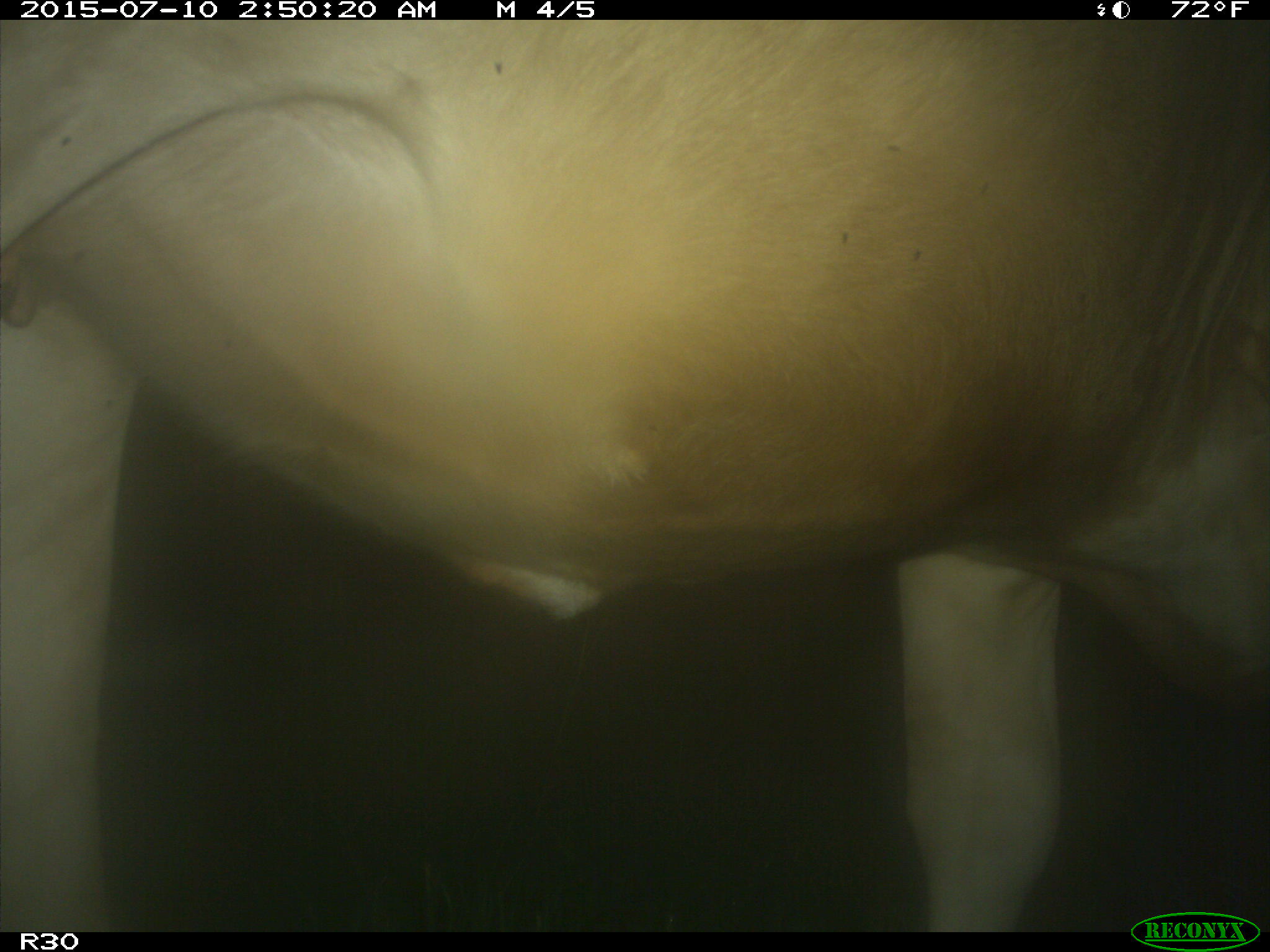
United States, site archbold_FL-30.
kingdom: Animalia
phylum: Chordata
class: Mammalia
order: Artiodactyla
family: Bovidae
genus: Bos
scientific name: Bos taurus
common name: domestic cow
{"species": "Bos taurus (domestic cow)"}